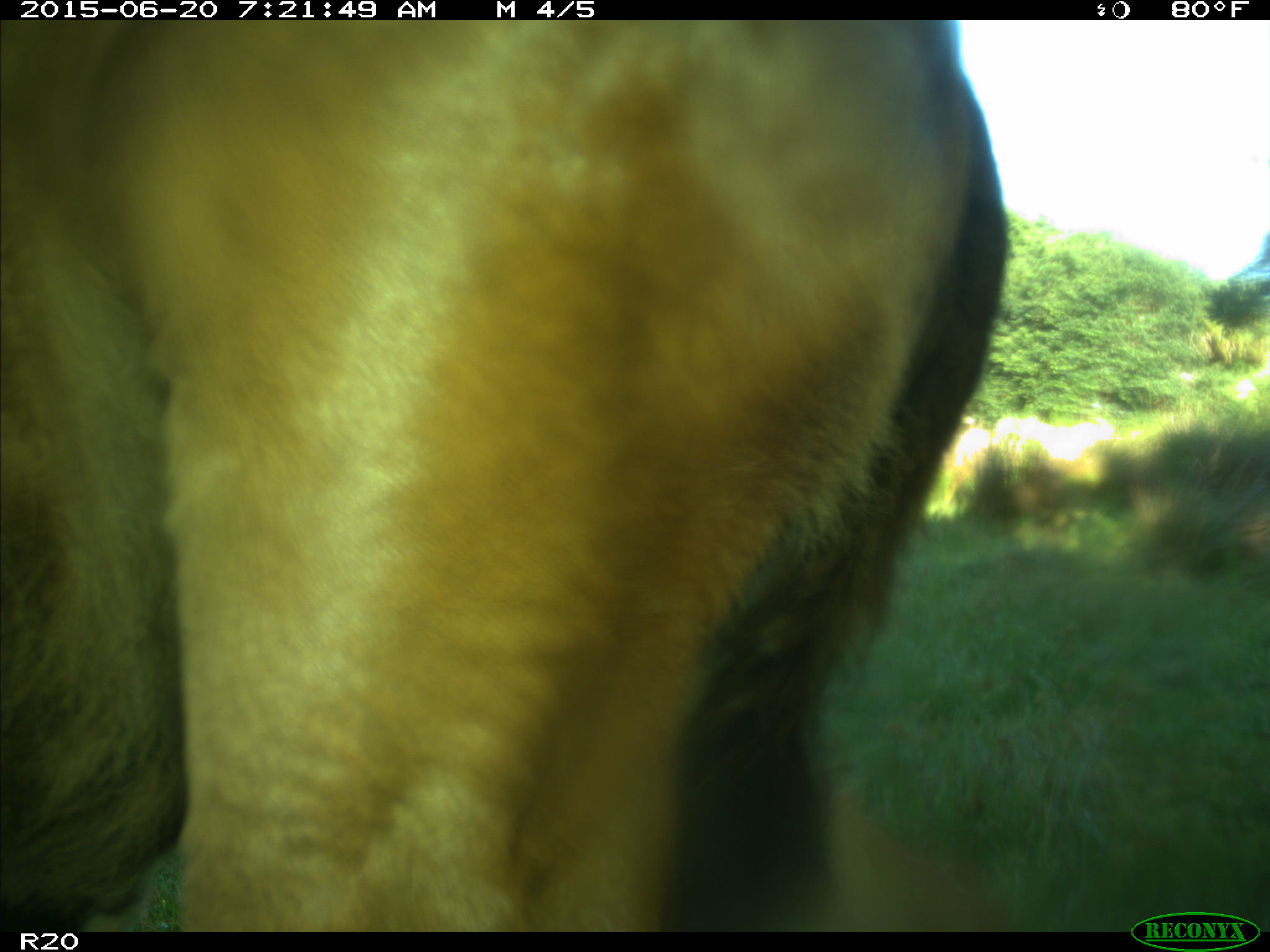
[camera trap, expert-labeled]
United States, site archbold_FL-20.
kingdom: Animalia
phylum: Chordata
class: Mammalia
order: Artiodactyla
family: Bovidae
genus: Bos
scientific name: Bos taurus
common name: domestic cow